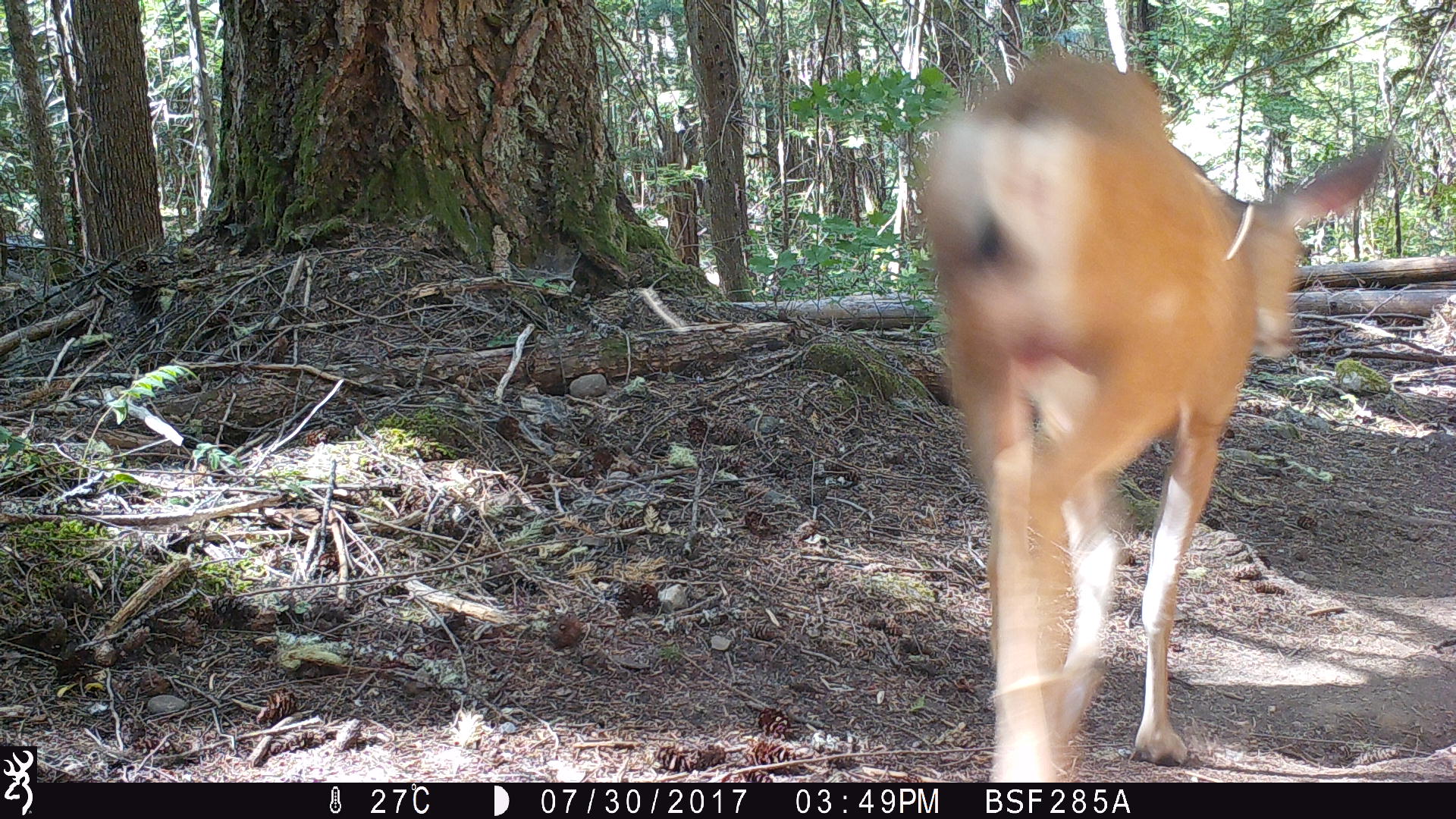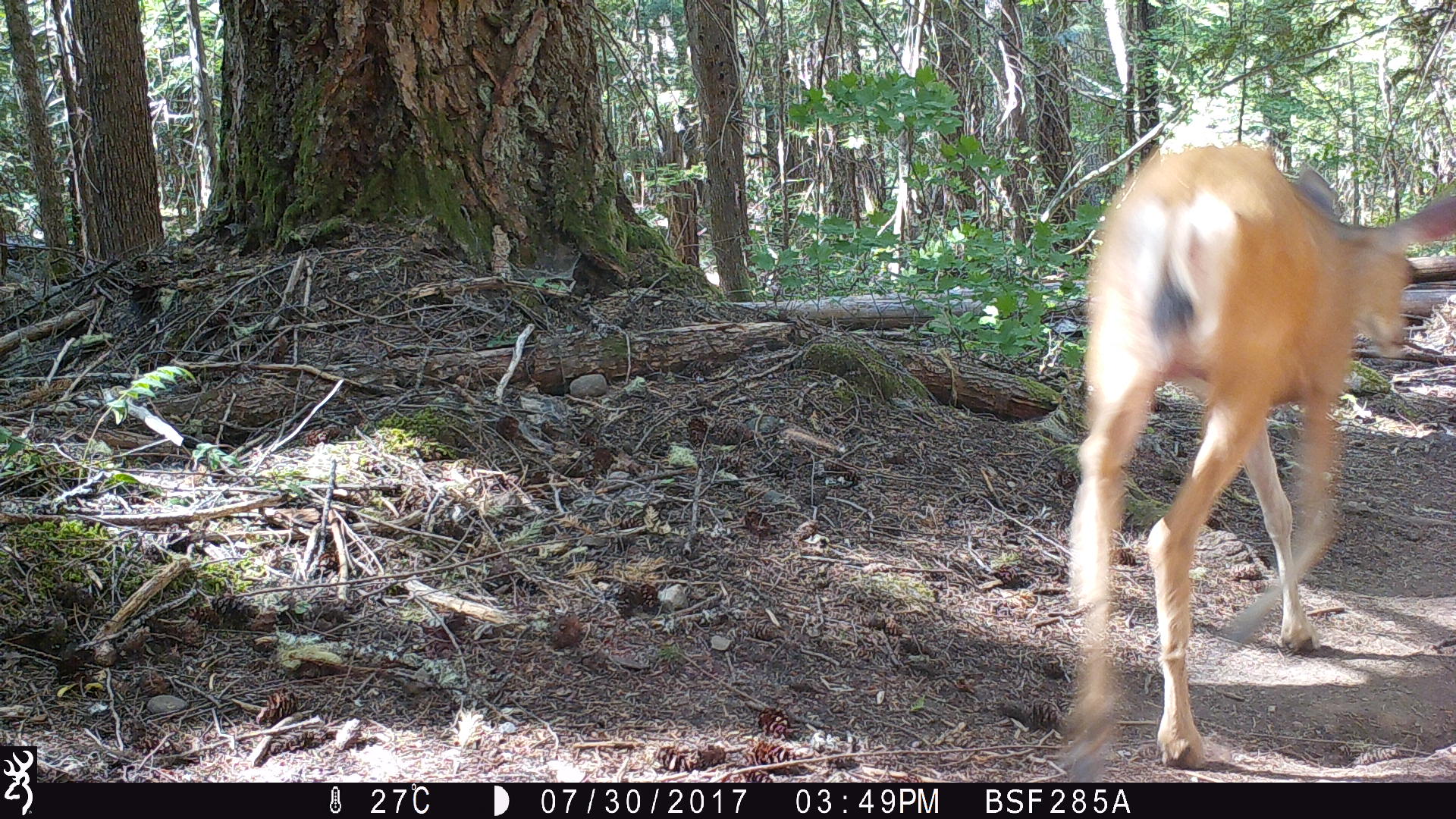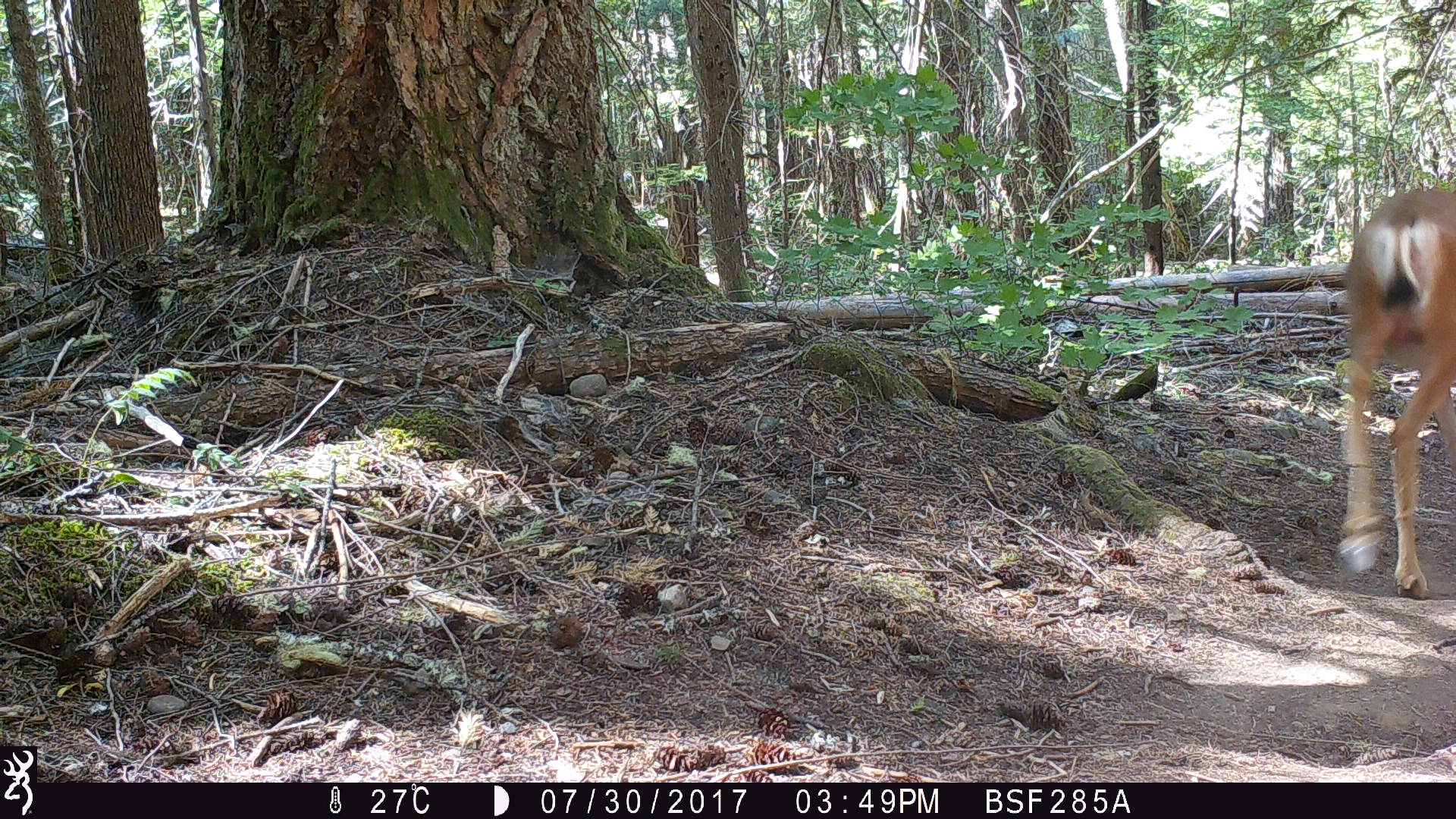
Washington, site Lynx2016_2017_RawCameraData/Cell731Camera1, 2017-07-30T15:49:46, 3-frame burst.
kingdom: Animalia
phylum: Chordata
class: Mammalia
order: Artiodactyla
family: Cervidae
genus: Odocoileus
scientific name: Odocoileus hemionus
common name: mule deer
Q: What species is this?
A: Odocoileus hemionus (mule deer).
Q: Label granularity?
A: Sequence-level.